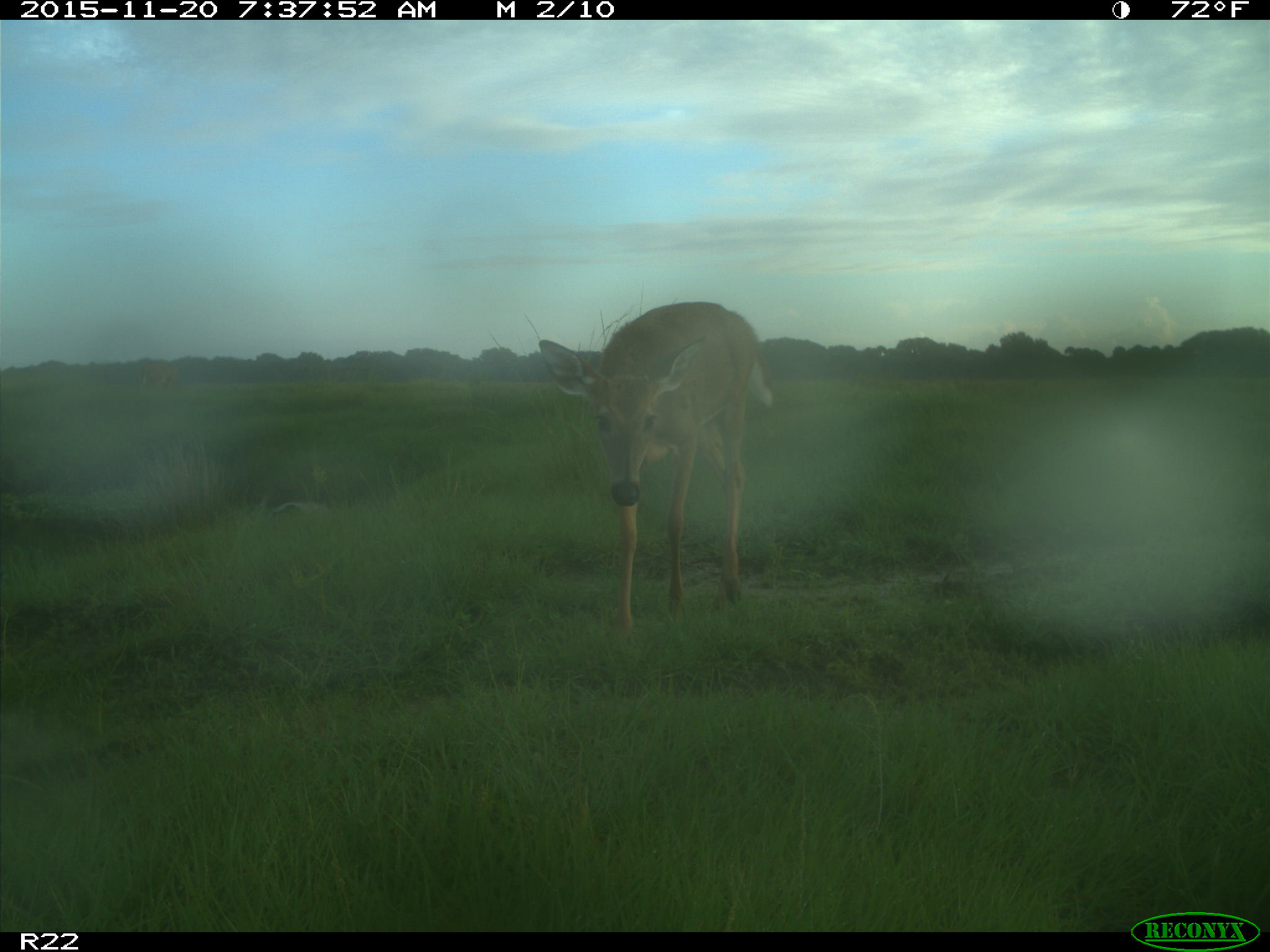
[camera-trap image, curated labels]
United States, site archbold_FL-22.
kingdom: Animalia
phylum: Chordata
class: Mammalia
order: Artiodactyla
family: Cervidae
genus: Odocoileus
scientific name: Odocoileus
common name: deer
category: unidentified deer